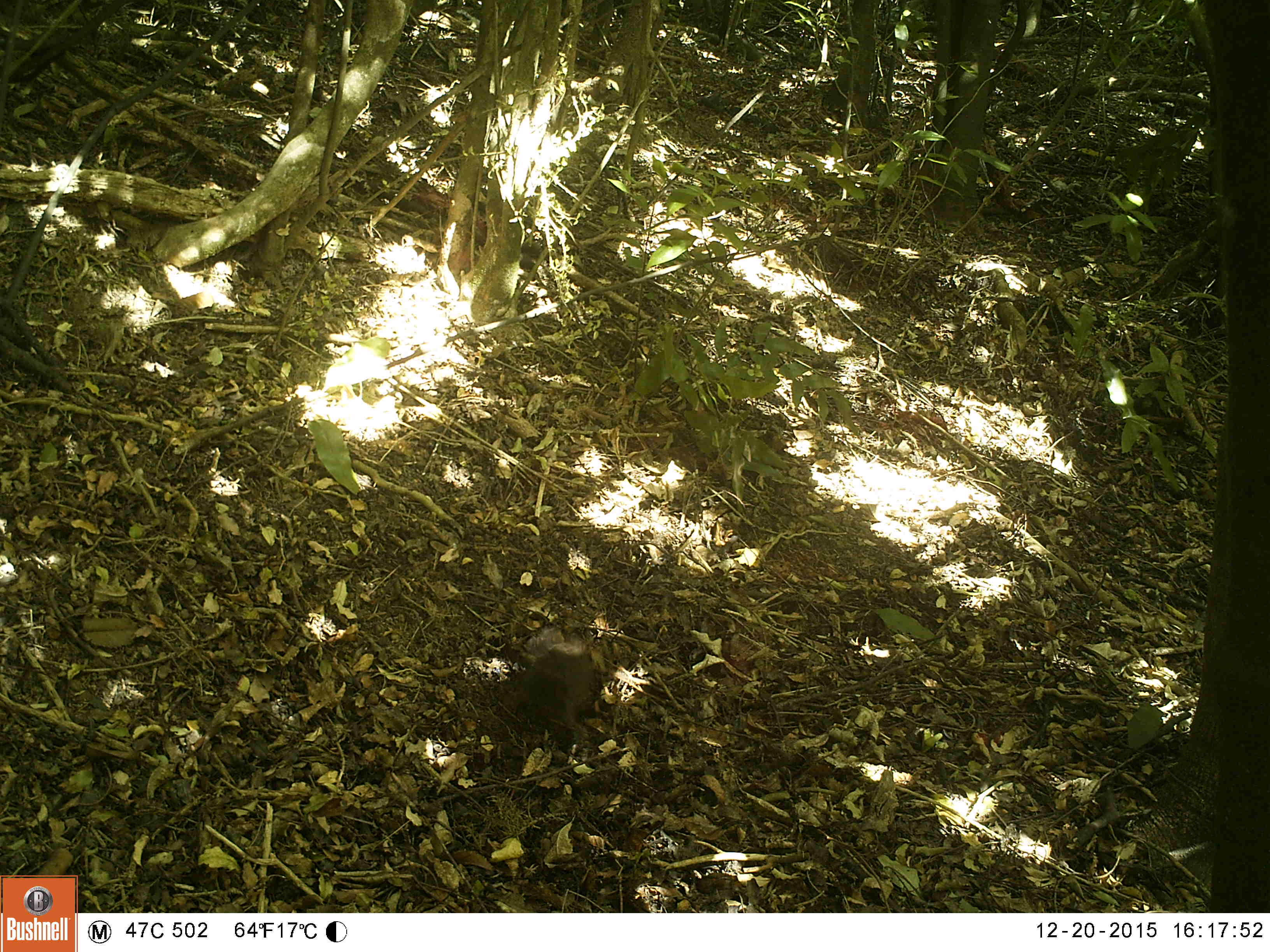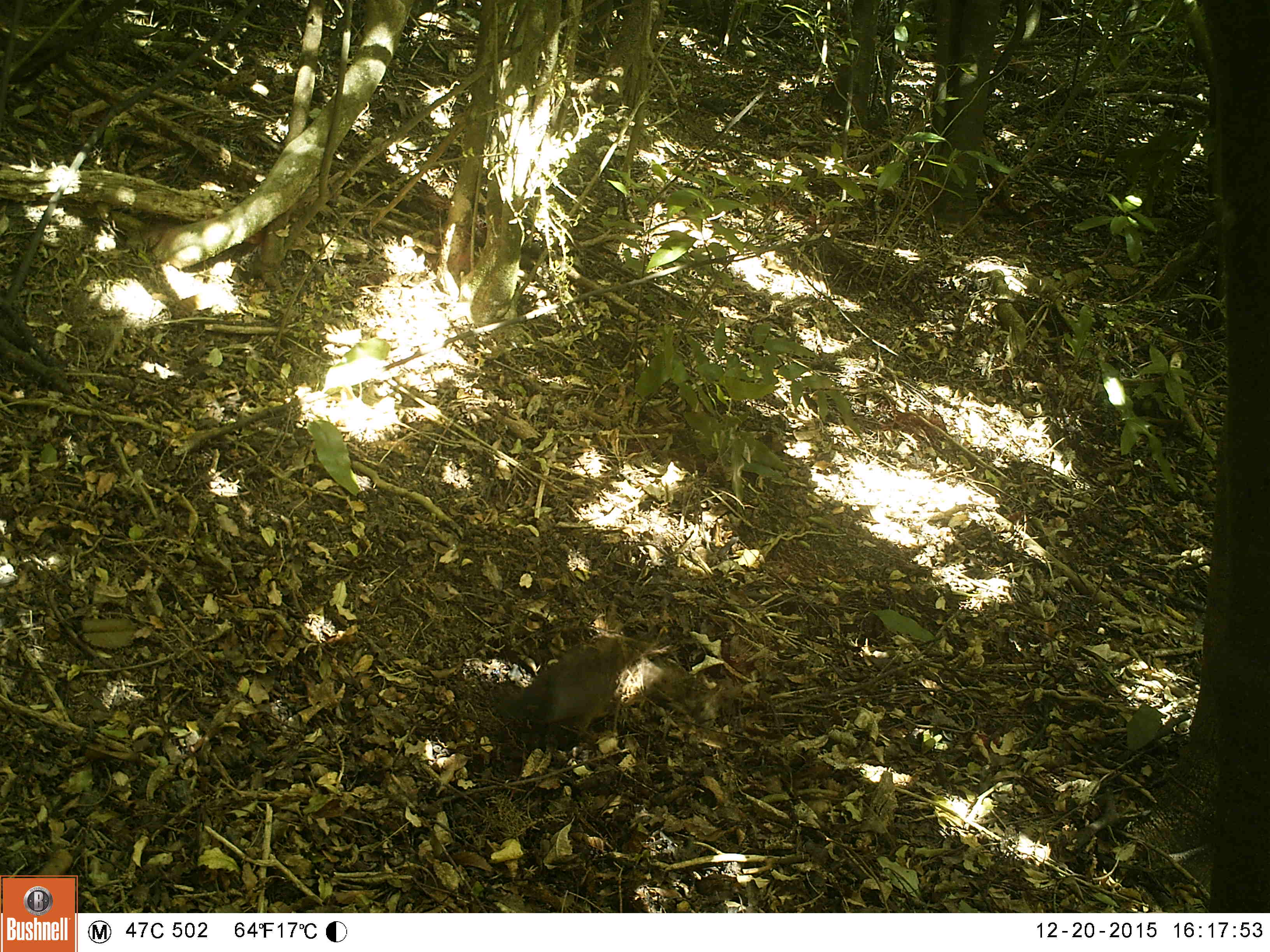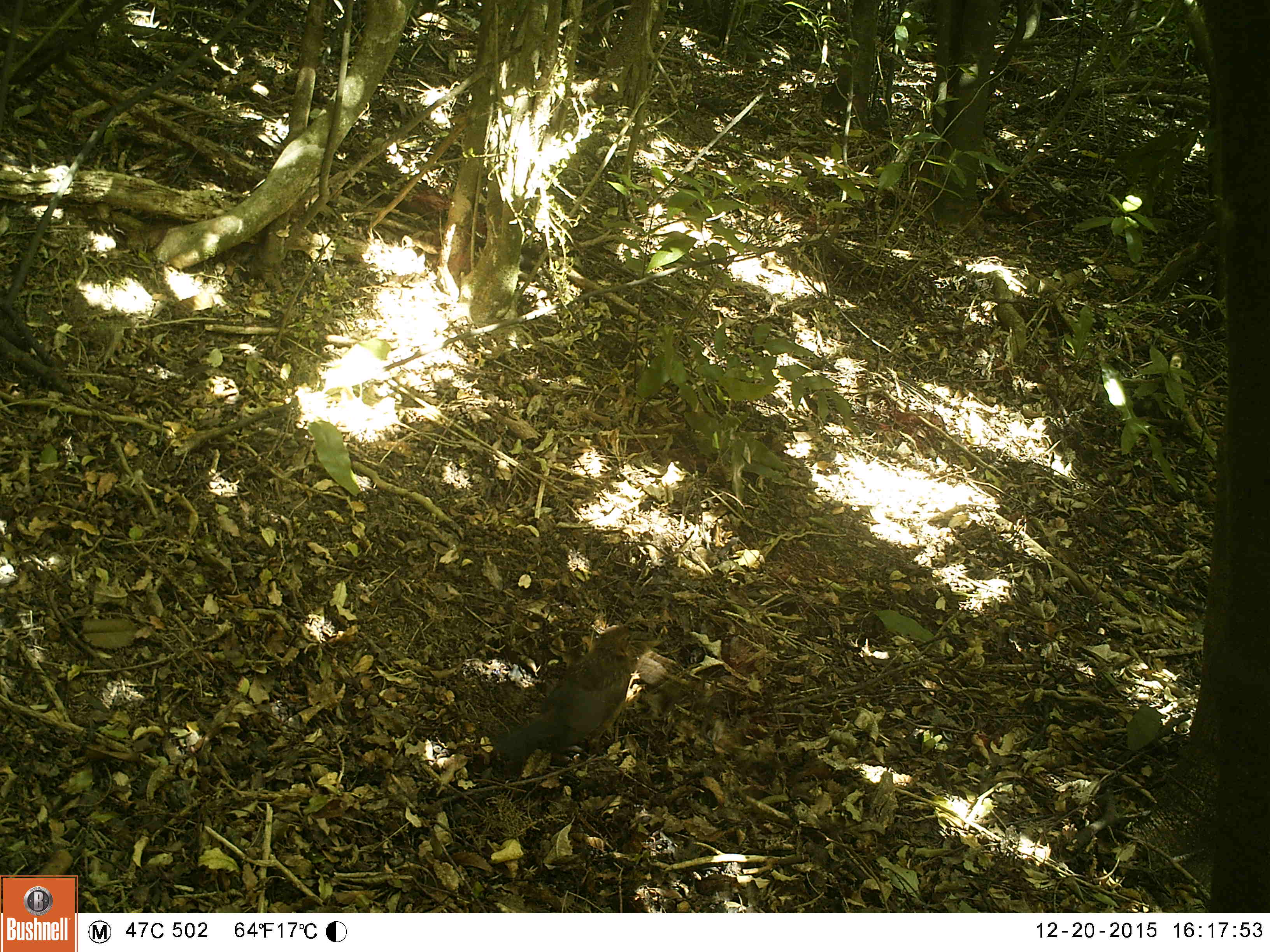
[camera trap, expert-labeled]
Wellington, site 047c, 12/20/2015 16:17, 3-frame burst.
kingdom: Animalia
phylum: Chordata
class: Aves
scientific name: Aves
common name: bird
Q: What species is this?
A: Bird (Aves).